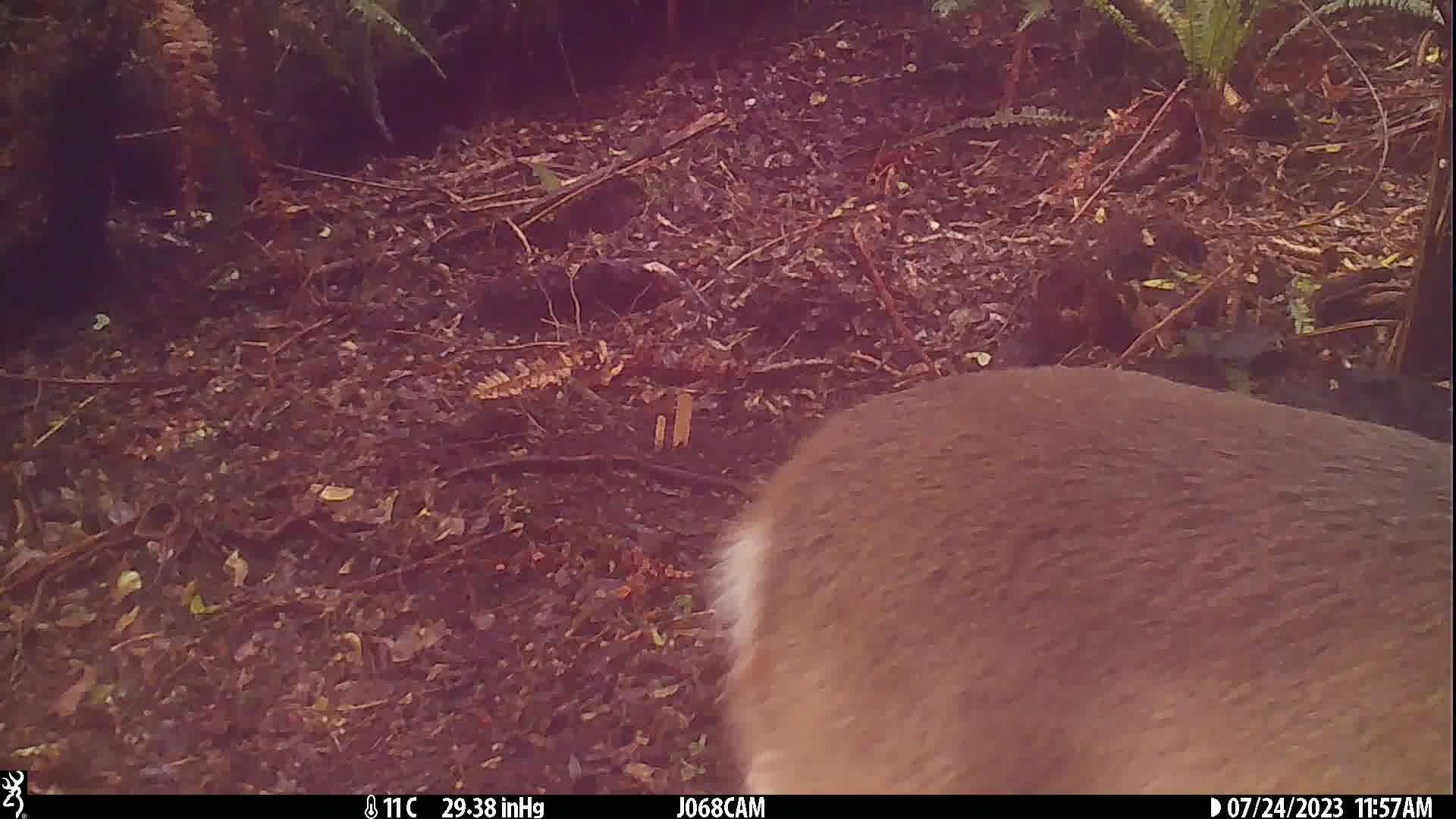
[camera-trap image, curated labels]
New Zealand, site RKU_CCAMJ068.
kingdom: Animalia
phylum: Chordata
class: Mammalia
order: Artiodactyla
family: Cervidae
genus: Odocoileus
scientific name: Odocoileus virginianus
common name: white-tailed deer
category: white tailed deer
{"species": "white tailed deer (white-tailed deer) (Odocoileus virginianus)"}